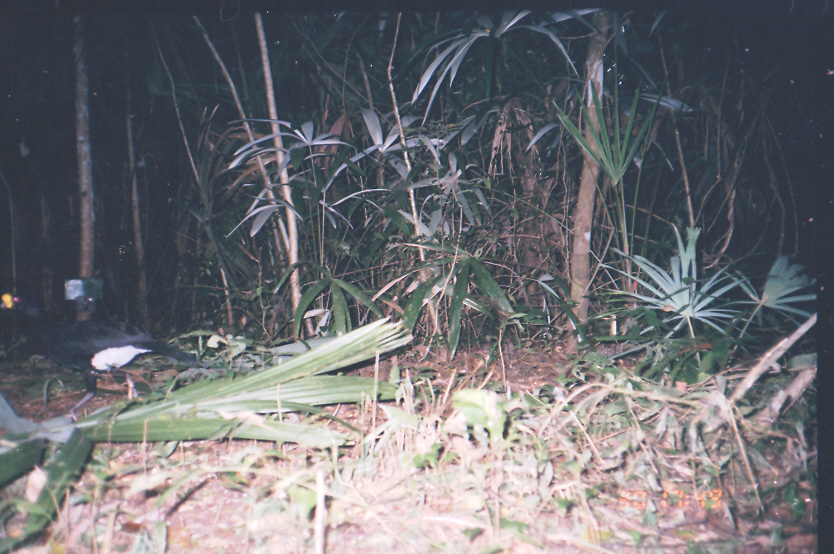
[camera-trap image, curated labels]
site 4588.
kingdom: Animalia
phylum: Chordata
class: Aves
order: Galliformes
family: Cracidae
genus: Crax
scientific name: Crax rubra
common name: great curassow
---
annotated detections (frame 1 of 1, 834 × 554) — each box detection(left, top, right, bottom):
crax rubra: detection(0, 283, 211, 430)